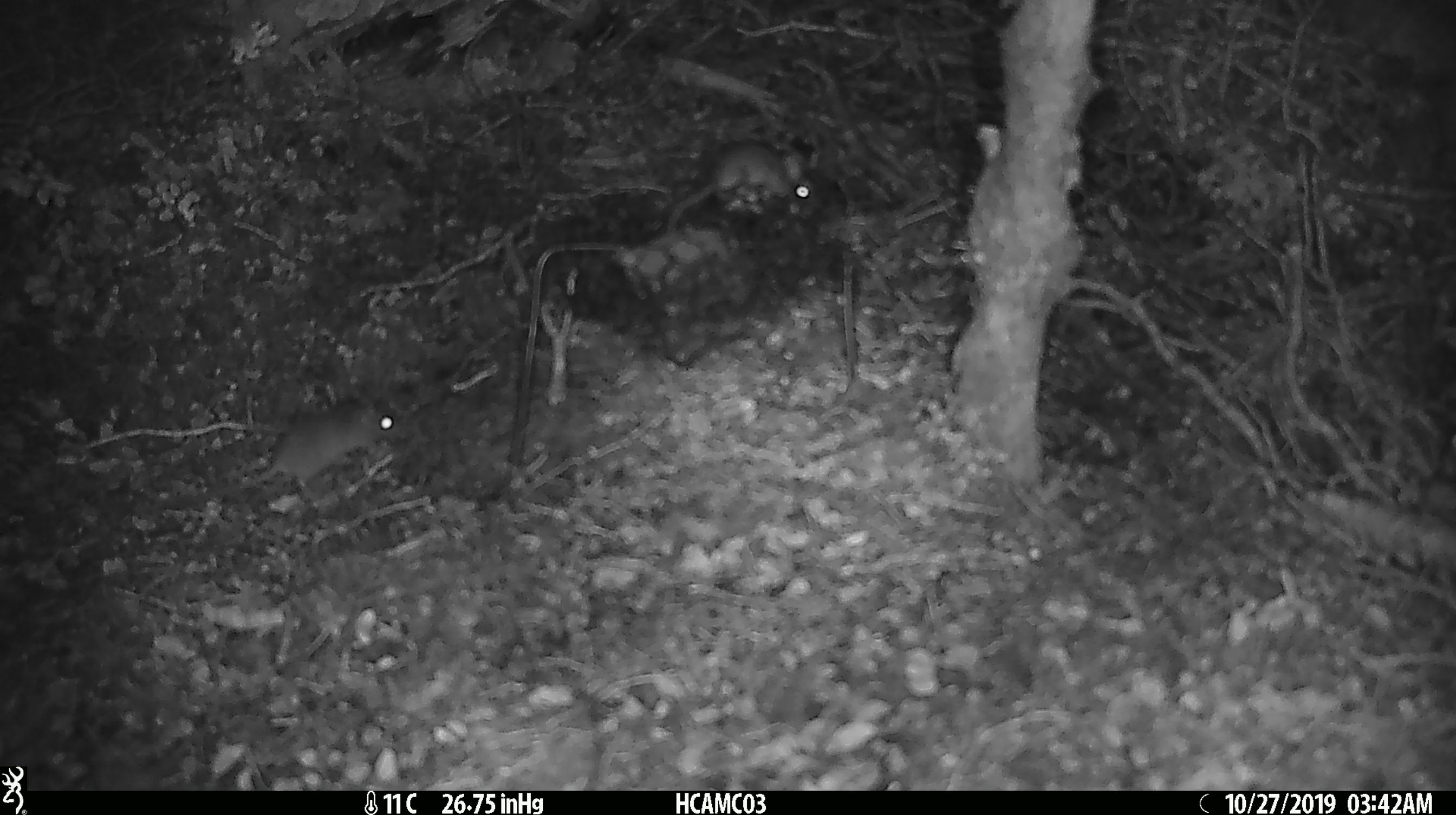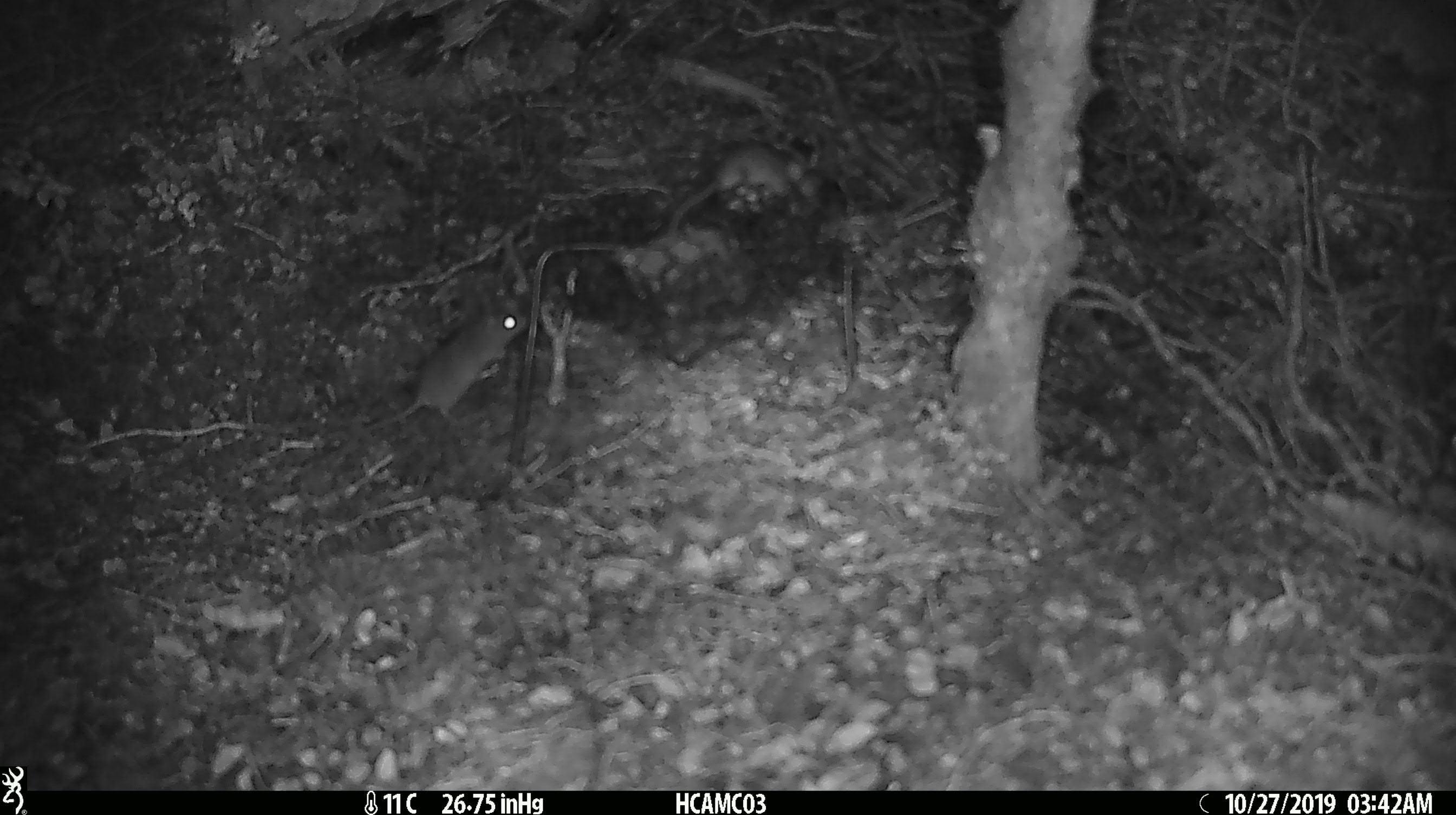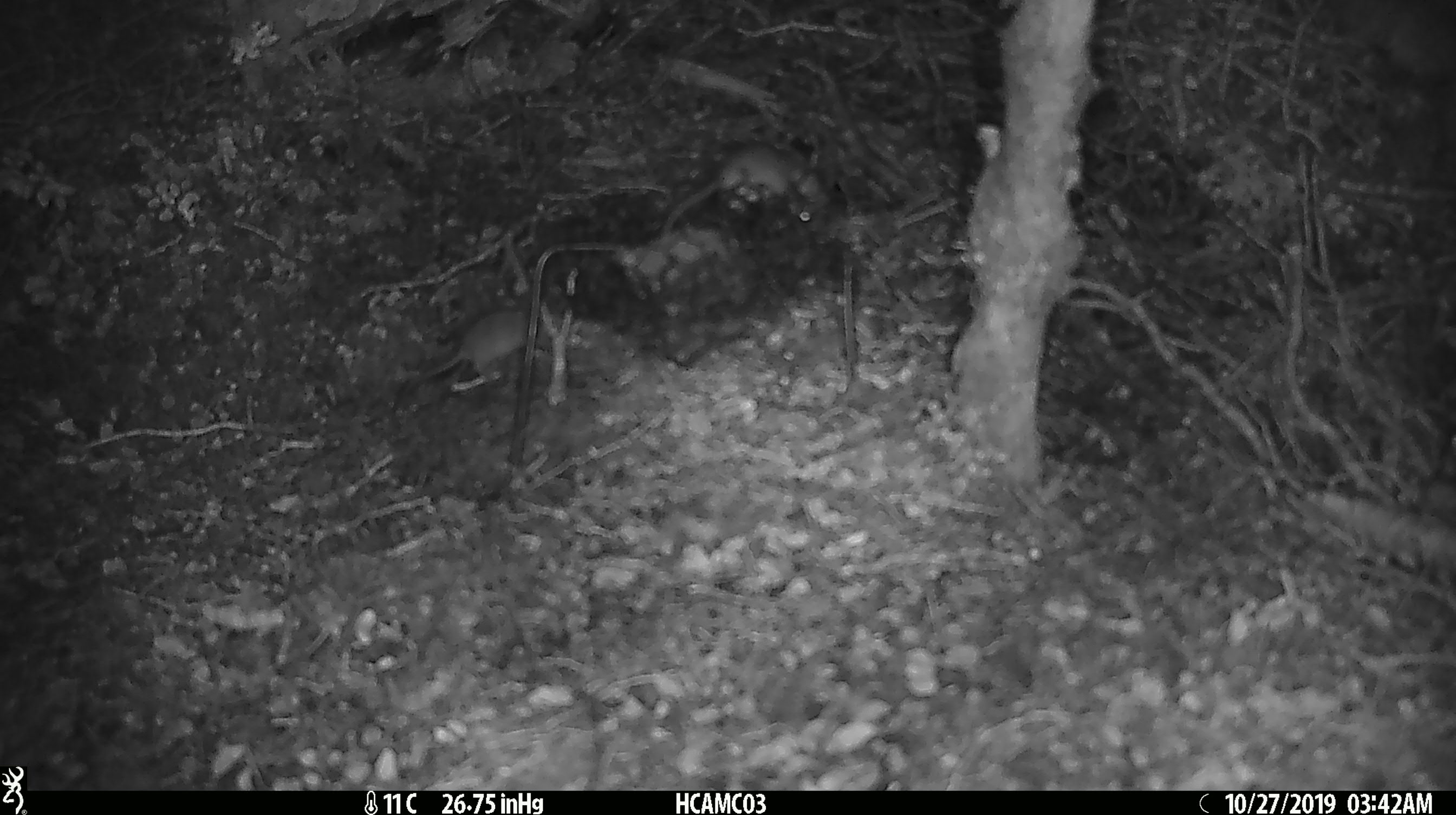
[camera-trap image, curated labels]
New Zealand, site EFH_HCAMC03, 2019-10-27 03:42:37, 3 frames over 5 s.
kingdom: Animalia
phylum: Chordata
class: Mammalia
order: Rodentia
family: Muridae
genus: Mus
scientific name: Mus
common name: mouse